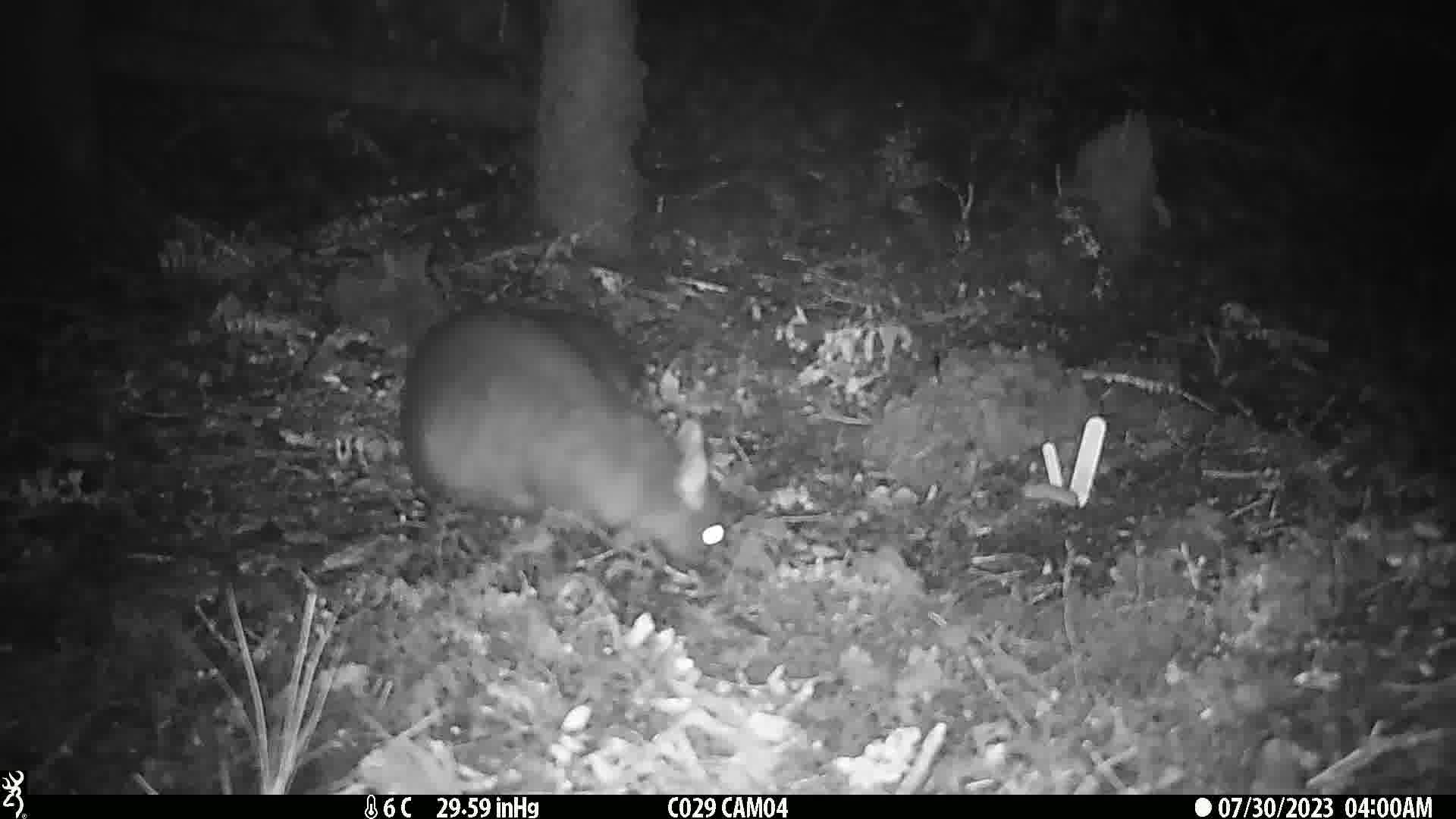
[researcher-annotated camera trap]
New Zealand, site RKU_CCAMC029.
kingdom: Animalia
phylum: Chordata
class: Mammalia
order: Diprotodontia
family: Phalangeridae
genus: Trichosurus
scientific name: Trichosurus vulpecula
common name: common brushtail possum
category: possum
Possum (common brushtail possum) (Trichosurus vulpecula).